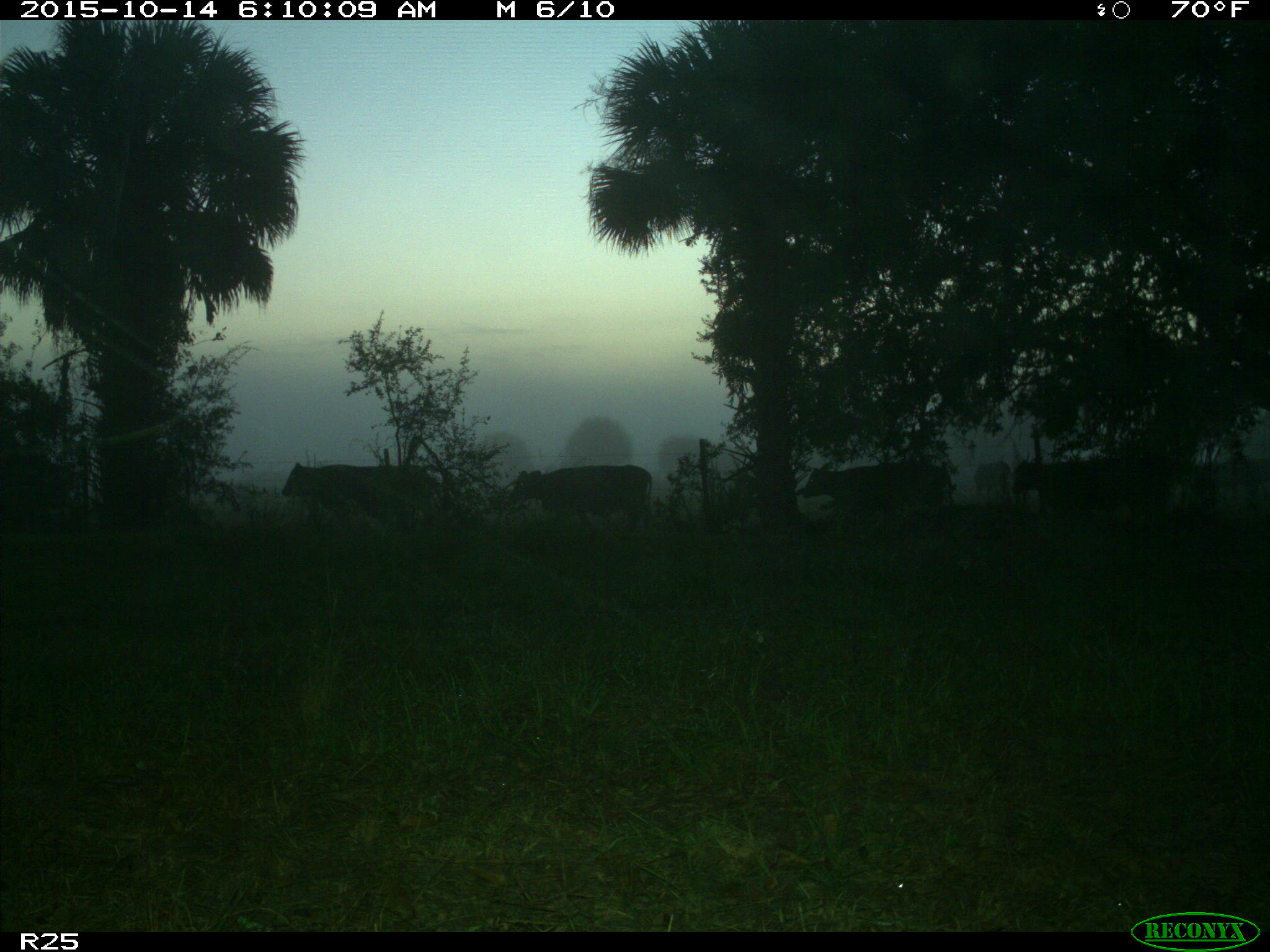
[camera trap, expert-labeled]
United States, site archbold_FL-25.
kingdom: Animalia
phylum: Chordata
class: Mammalia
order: Artiodactyla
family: Bovidae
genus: Bos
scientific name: Bos taurus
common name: domestic cow